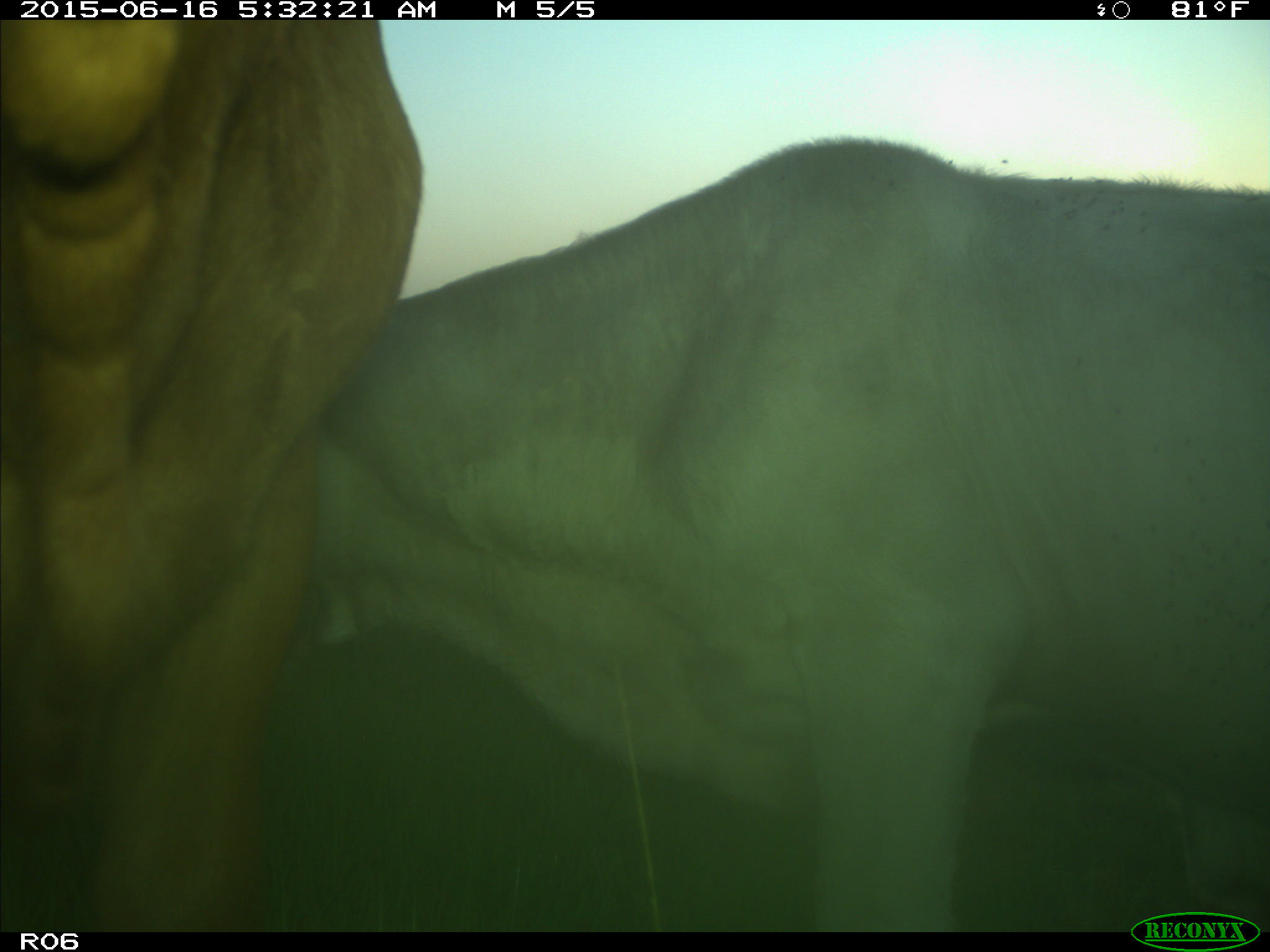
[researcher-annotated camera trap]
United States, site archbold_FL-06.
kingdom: Animalia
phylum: Chordata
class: Mammalia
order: Artiodactyla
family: Bovidae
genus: Bos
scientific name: Bos taurus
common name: domestic cow